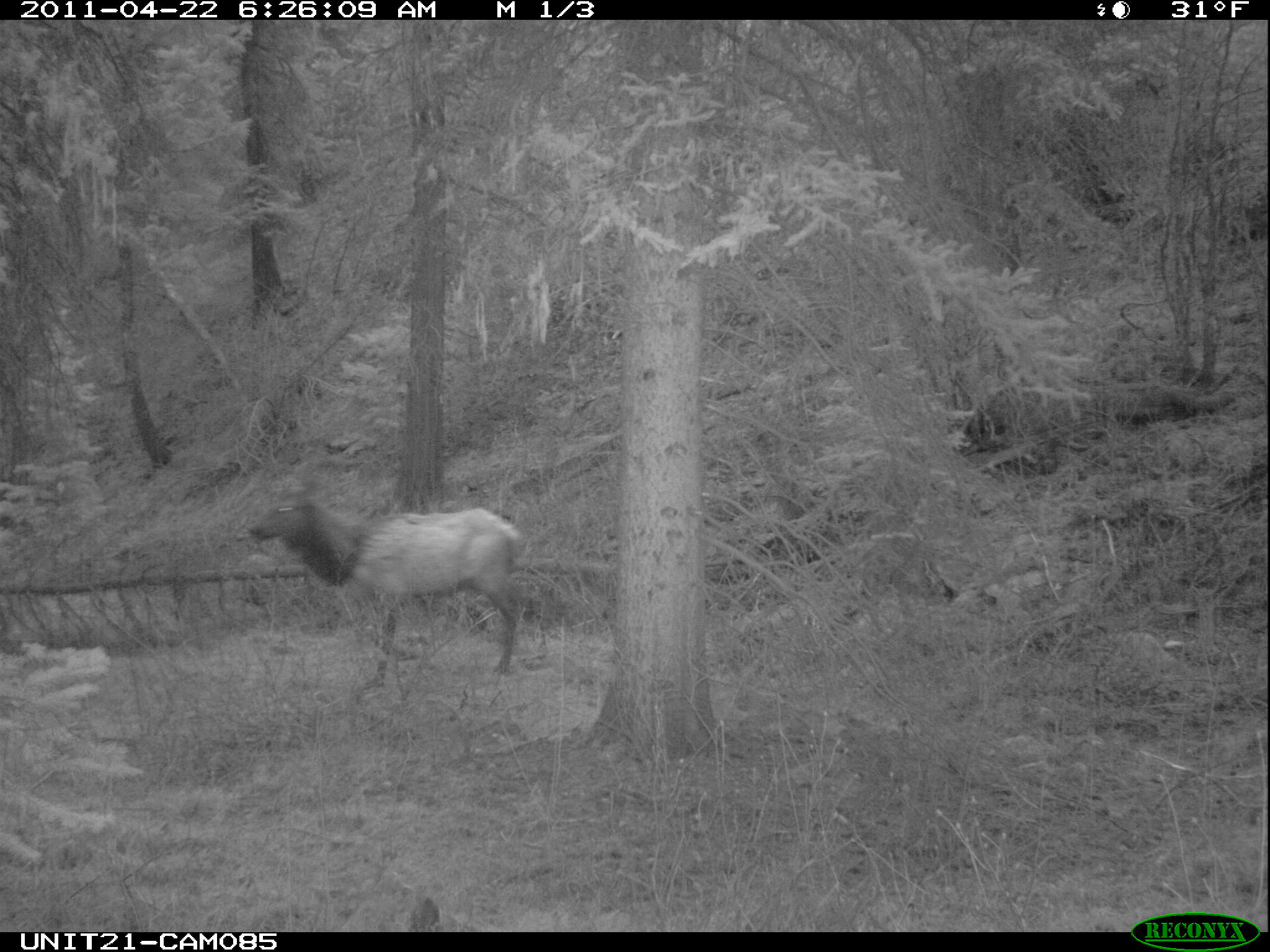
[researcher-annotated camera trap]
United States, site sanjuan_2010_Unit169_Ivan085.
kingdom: Animalia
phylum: Chordata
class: Mammalia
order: Artiodactyla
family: Cervidae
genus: Cervus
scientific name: Cervus elaphus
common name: red deer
Cervus elaphus (red deer).